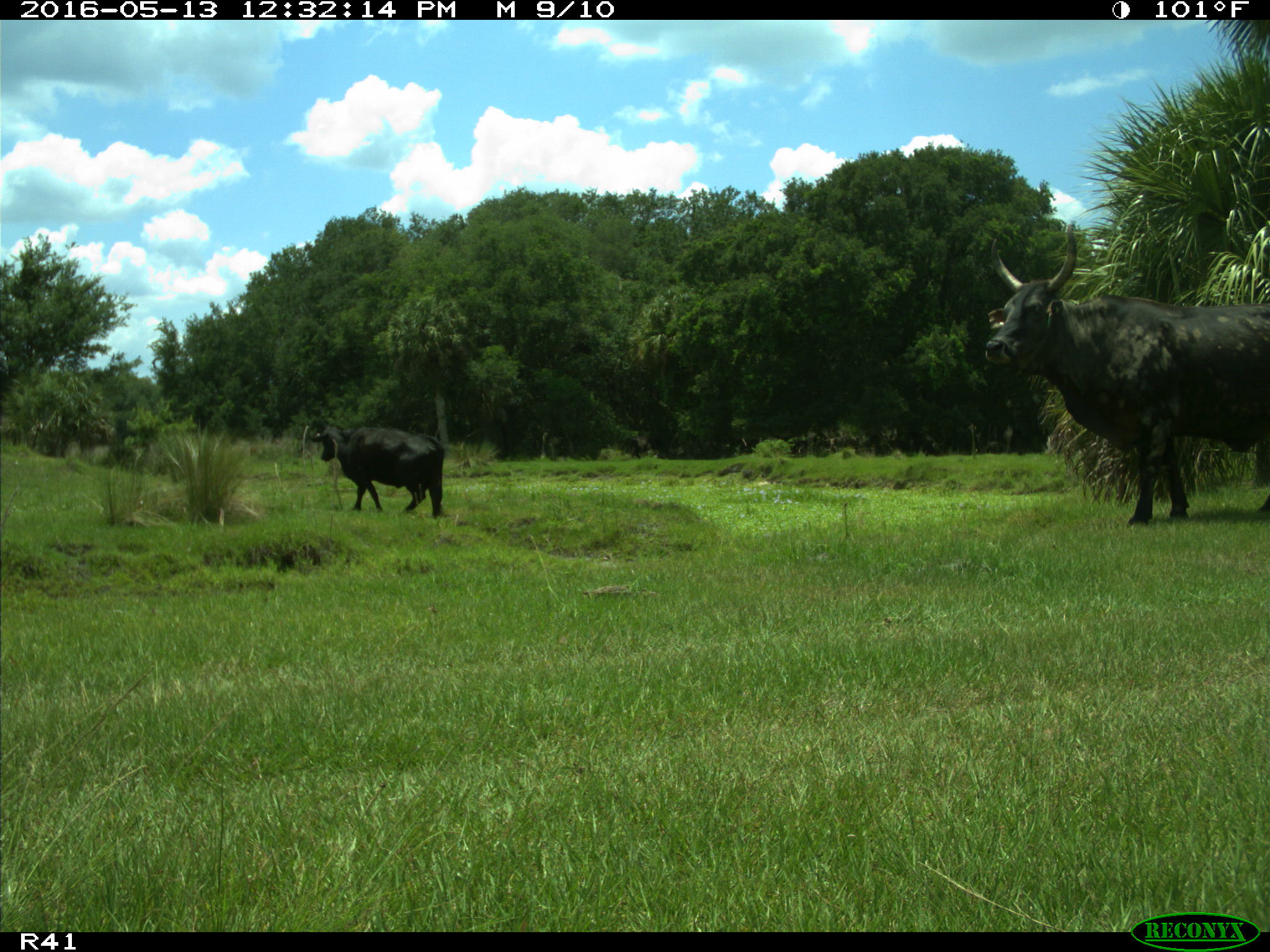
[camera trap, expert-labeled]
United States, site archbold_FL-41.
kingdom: Animalia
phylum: Chordata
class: Mammalia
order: Artiodactyla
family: Bovidae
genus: Bos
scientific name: Bos taurus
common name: domestic cow